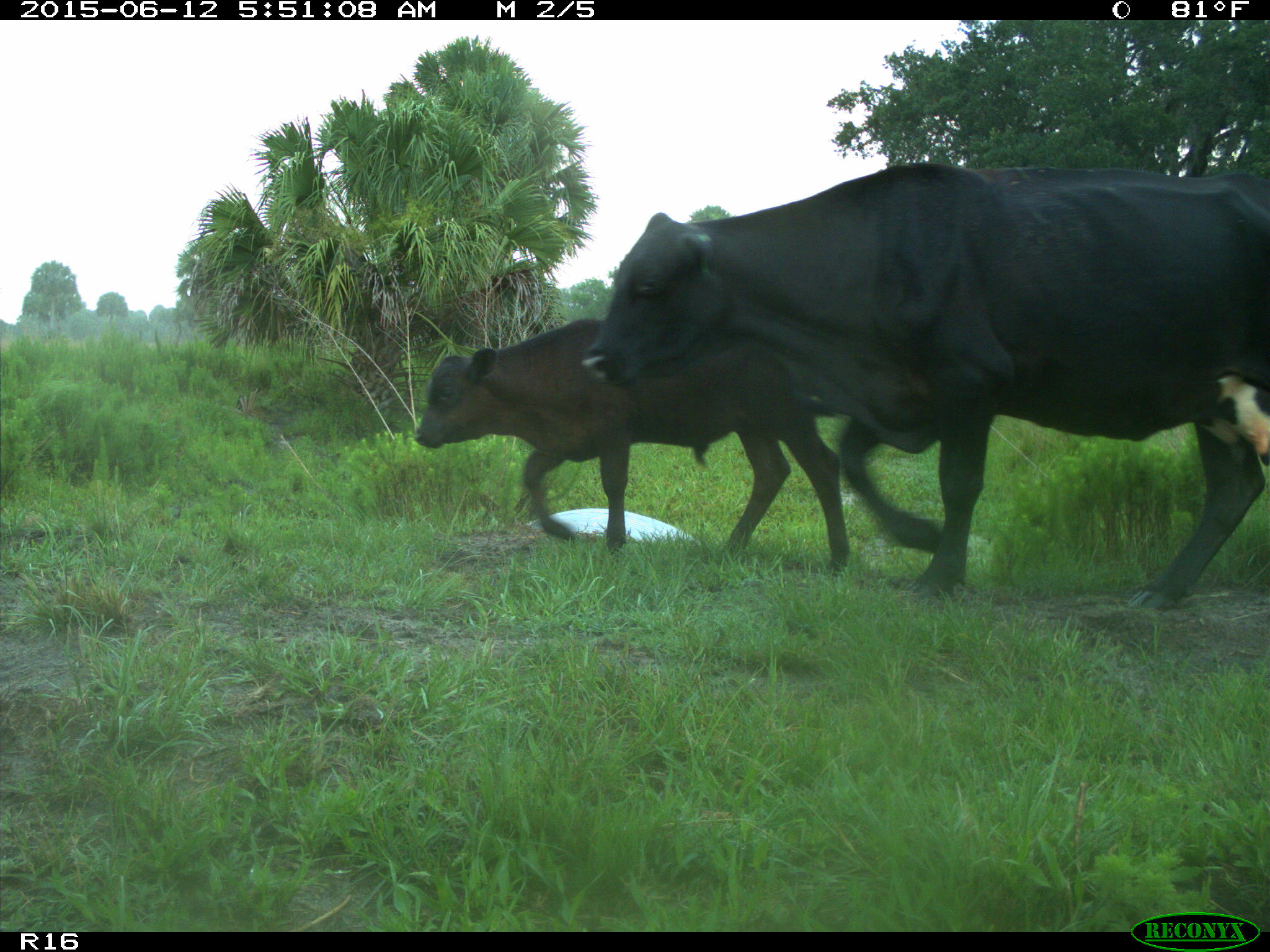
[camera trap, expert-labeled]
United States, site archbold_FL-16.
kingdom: Animalia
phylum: Chordata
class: Mammalia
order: Artiodactyla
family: Bovidae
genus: Bos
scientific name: Bos taurus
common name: domestic cow